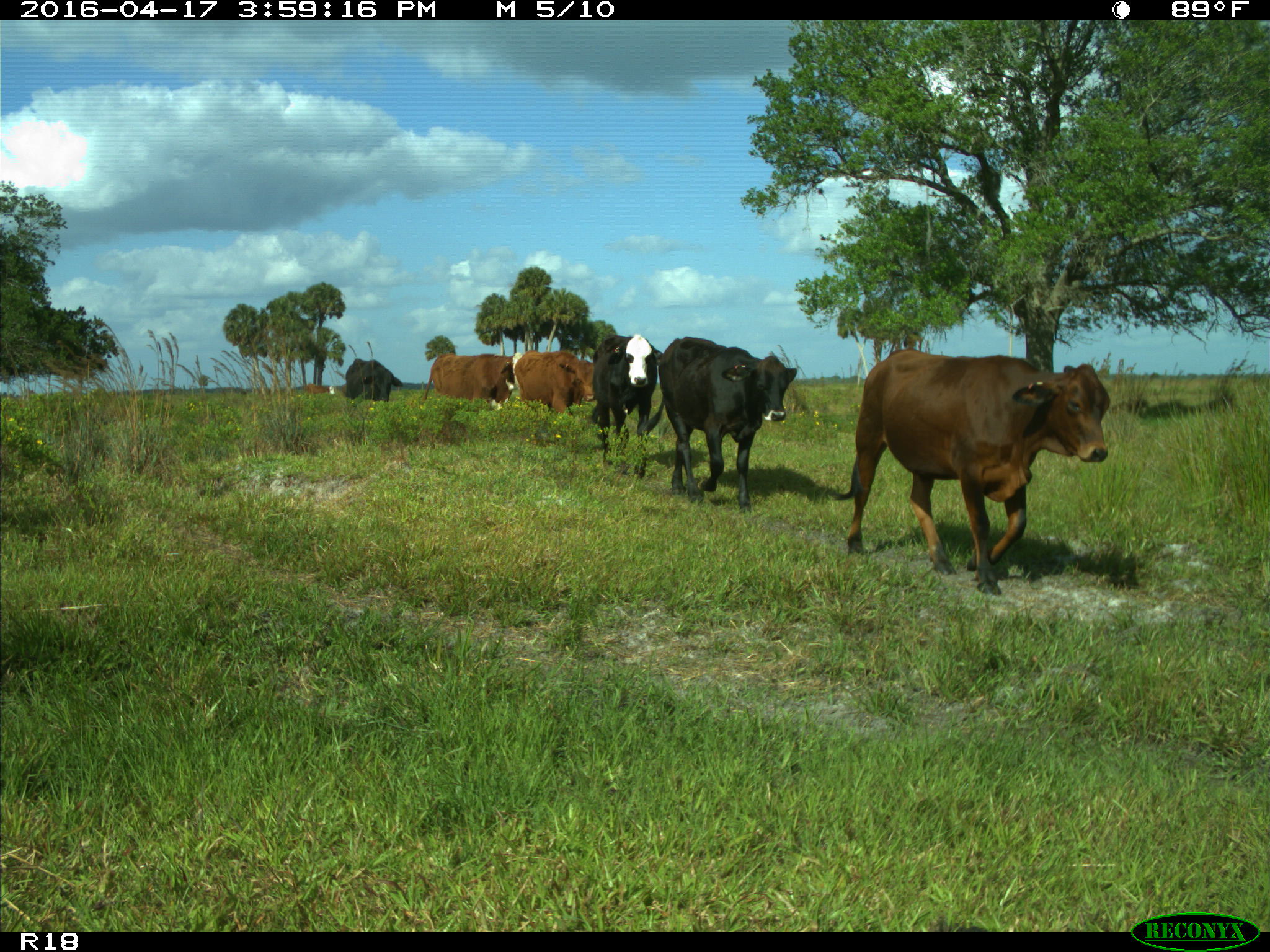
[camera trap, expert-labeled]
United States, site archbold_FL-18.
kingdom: Animalia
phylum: Chordata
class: Mammalia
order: Artiodactyla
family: Bovidae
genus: Bos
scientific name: Bos taurus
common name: domestic cow